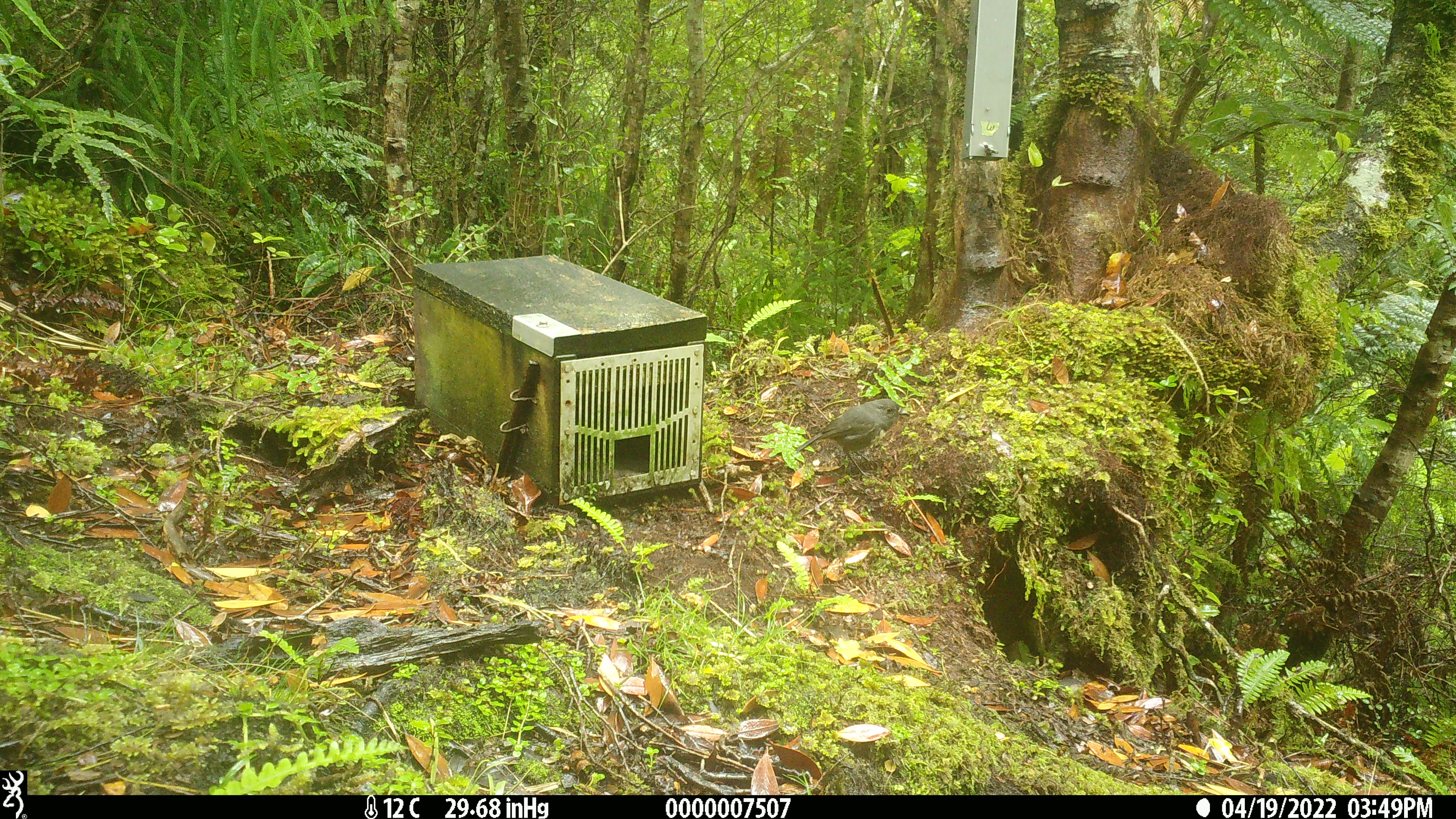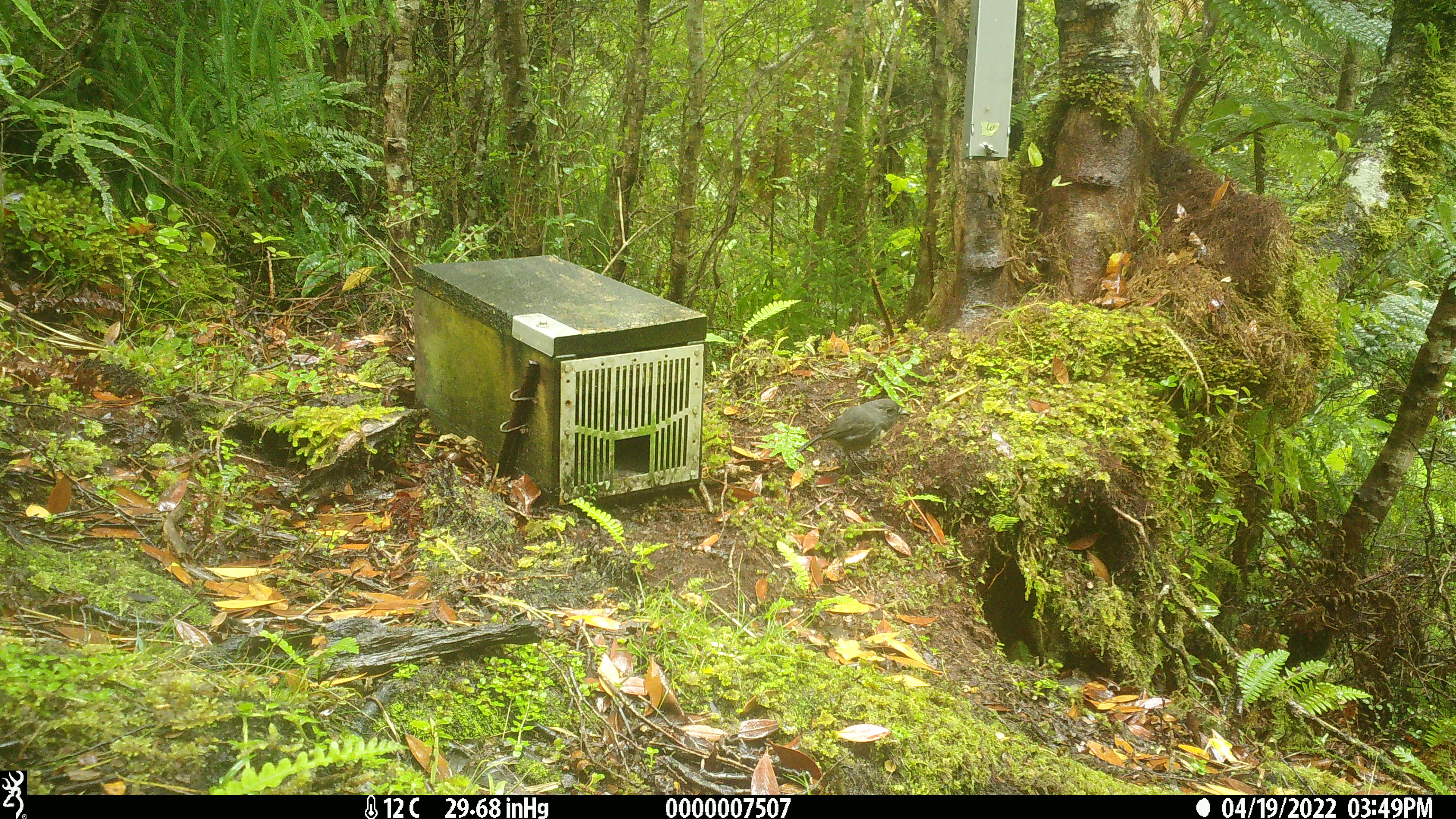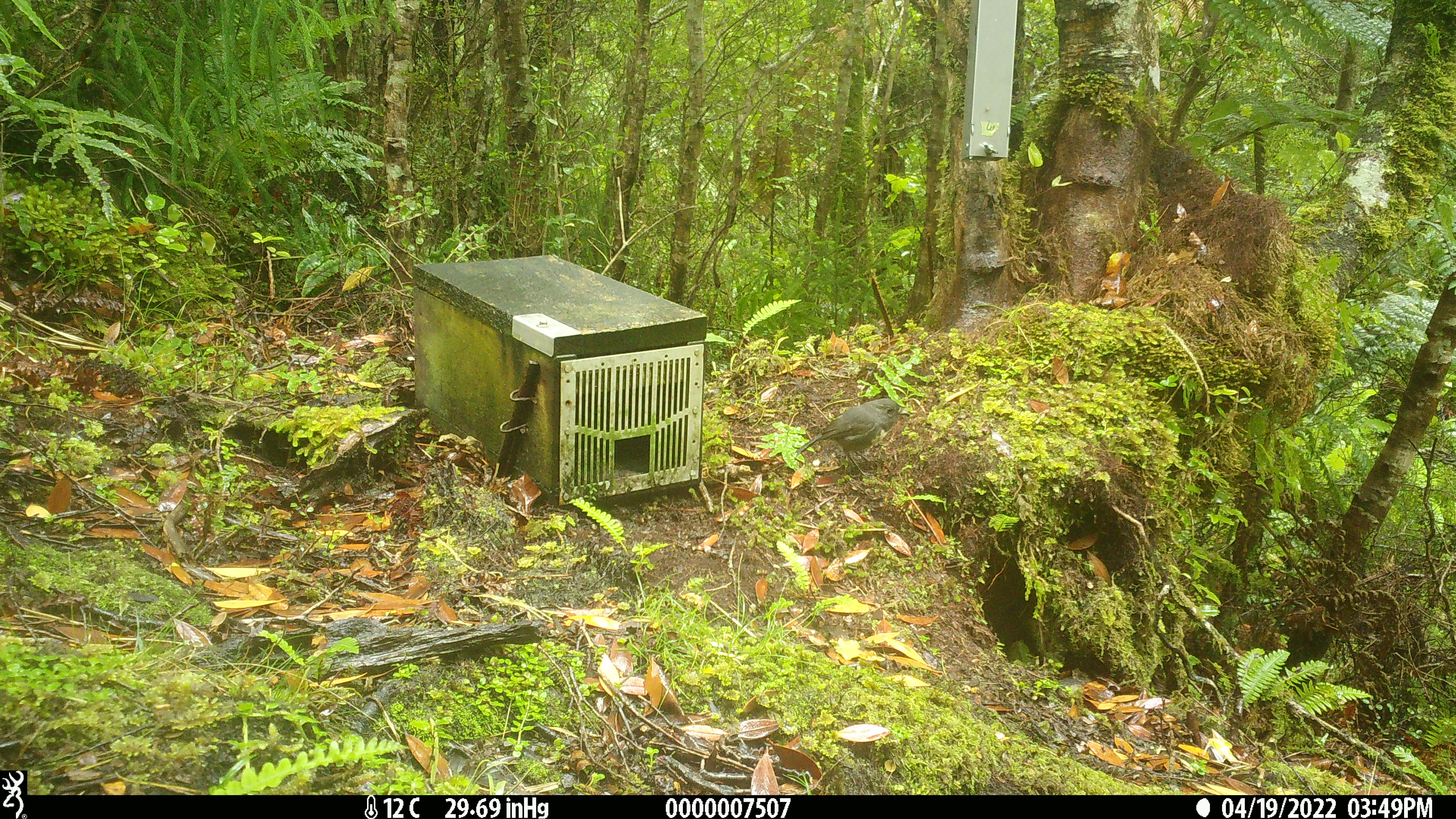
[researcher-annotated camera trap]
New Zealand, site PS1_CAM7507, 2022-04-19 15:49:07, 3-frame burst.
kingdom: Animalia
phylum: Chordata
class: Aves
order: Passeriformes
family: Petroicidae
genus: Petroica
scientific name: Petroica australis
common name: new zealand robin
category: robin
Robin (new zealand robin) (Petroica australis).